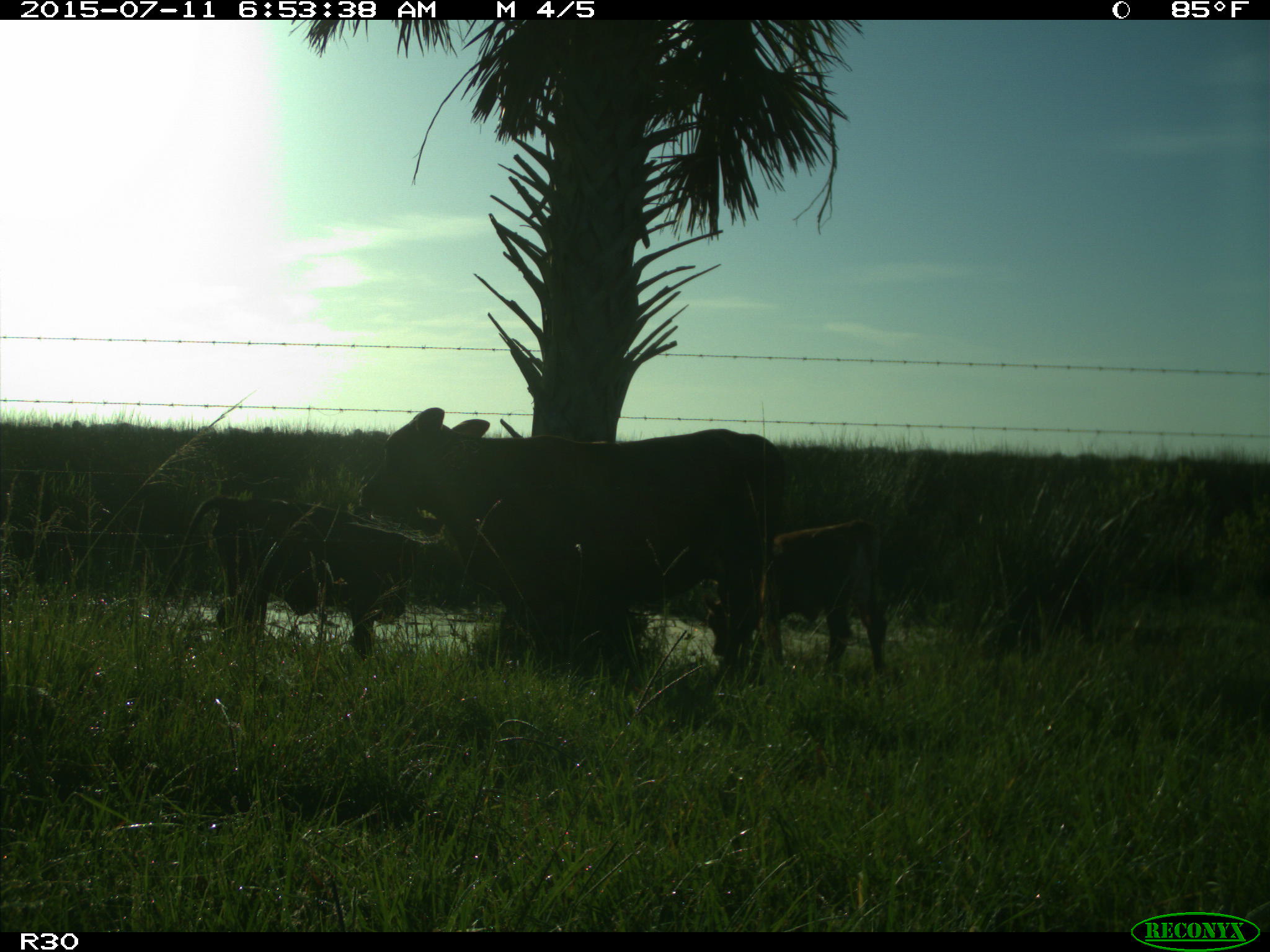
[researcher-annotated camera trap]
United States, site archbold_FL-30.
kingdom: Animalia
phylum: Chordata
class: Mammalia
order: Artiodactyla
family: Bovidae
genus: Bos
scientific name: Bos taurus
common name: domestic cow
Bos taurus (domestic cow).